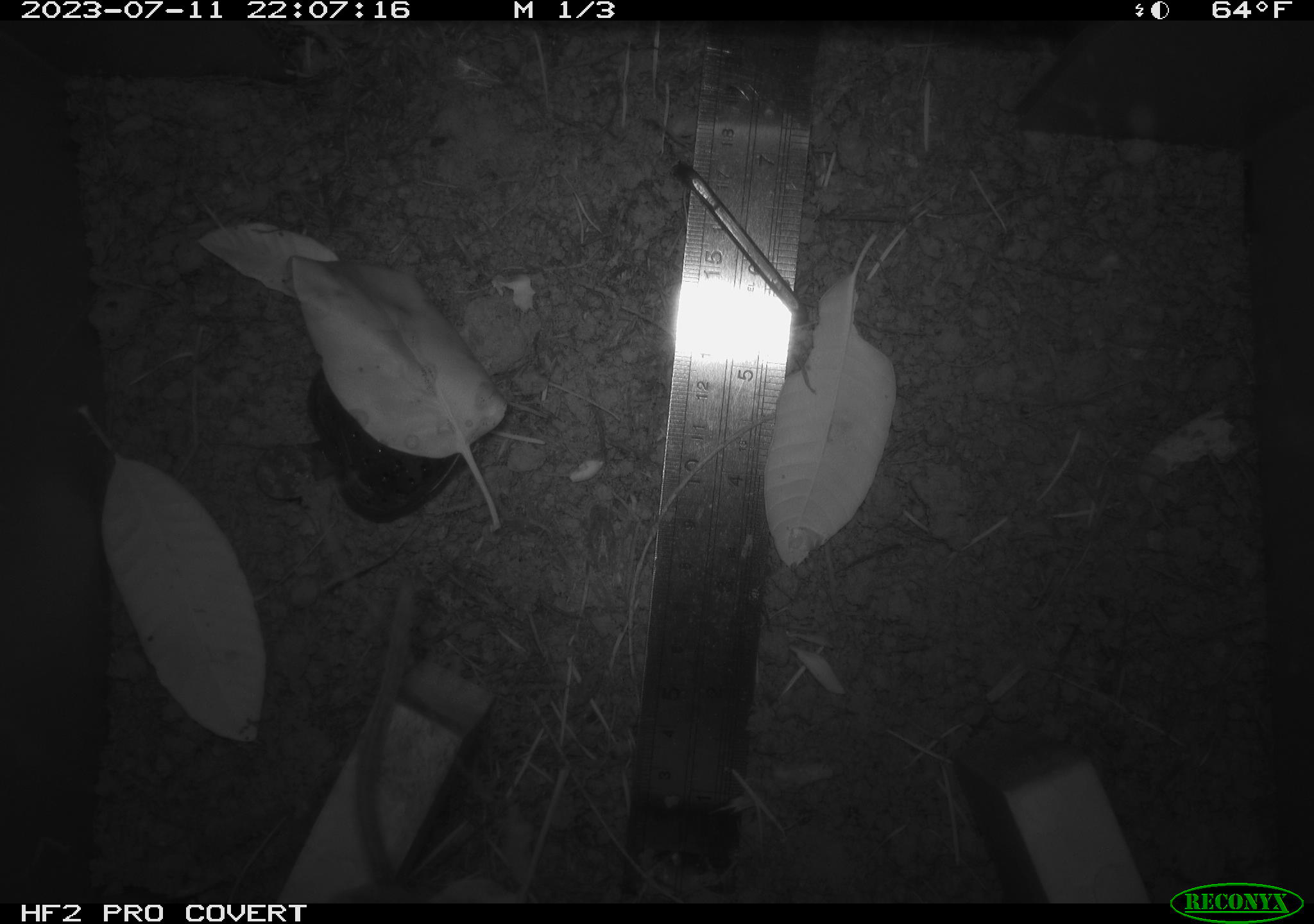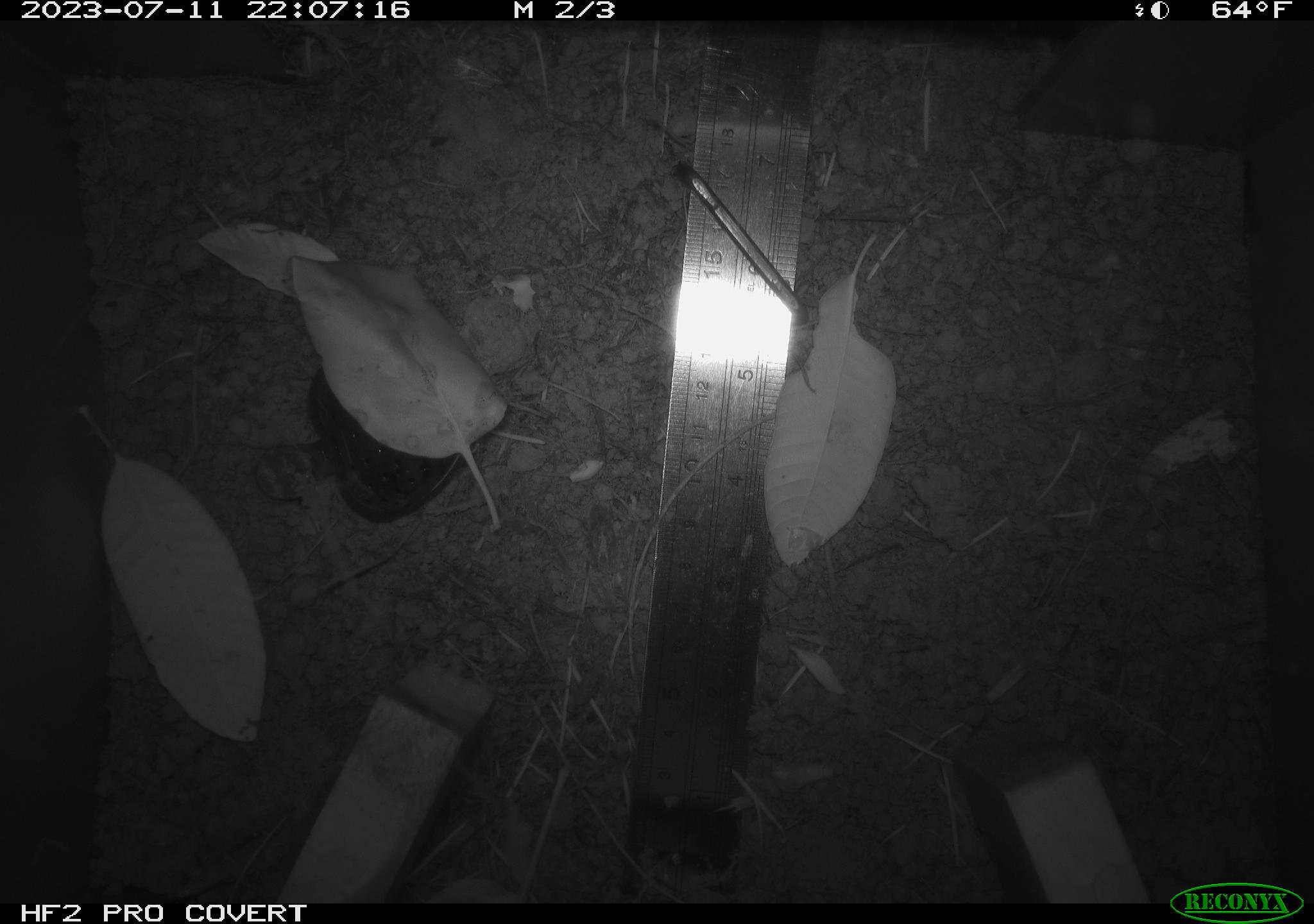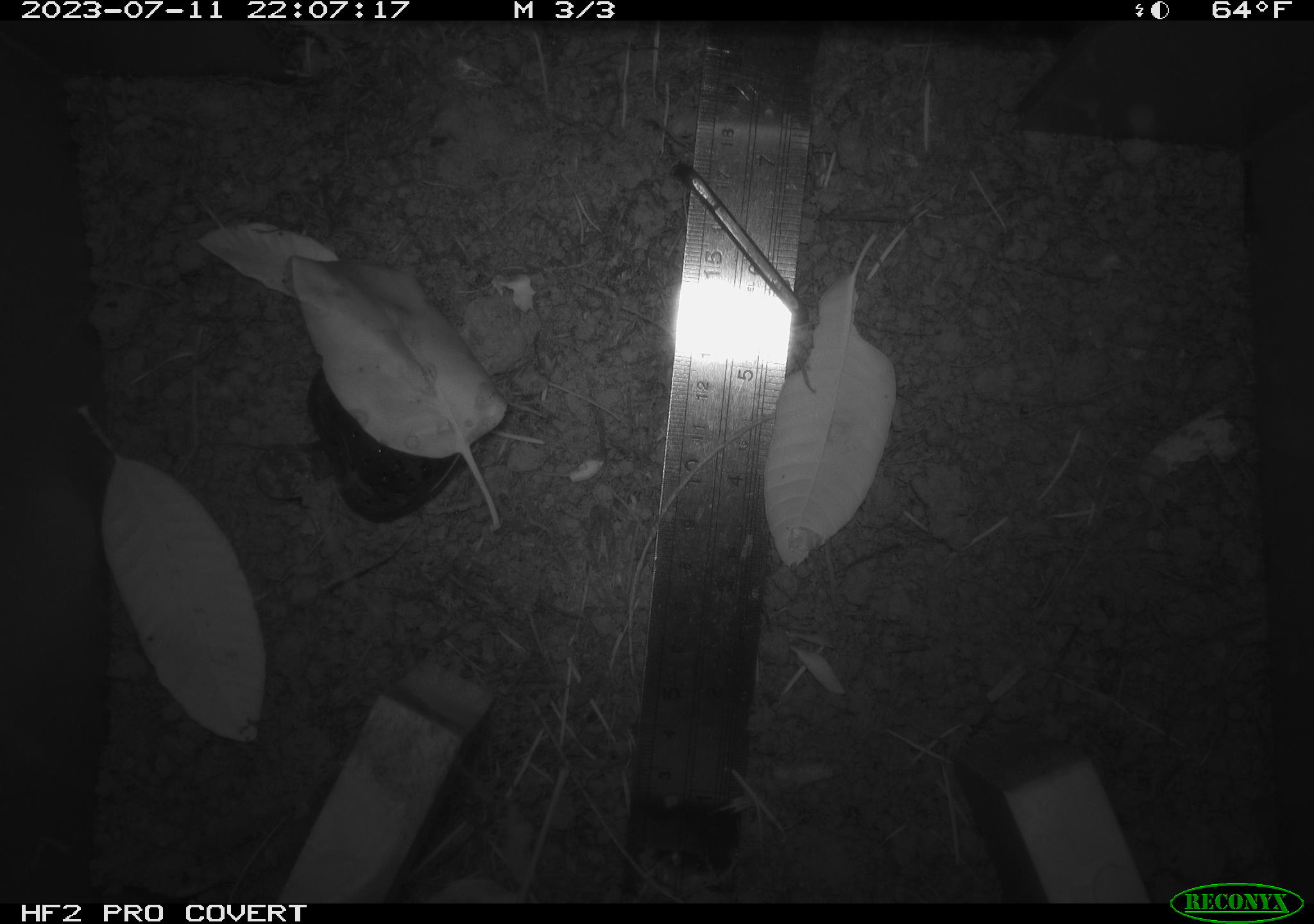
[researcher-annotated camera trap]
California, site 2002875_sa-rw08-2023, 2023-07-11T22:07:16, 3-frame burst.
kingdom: Animalia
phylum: Chordata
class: Mammalia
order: Rodentia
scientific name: Rodentia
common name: mouse species